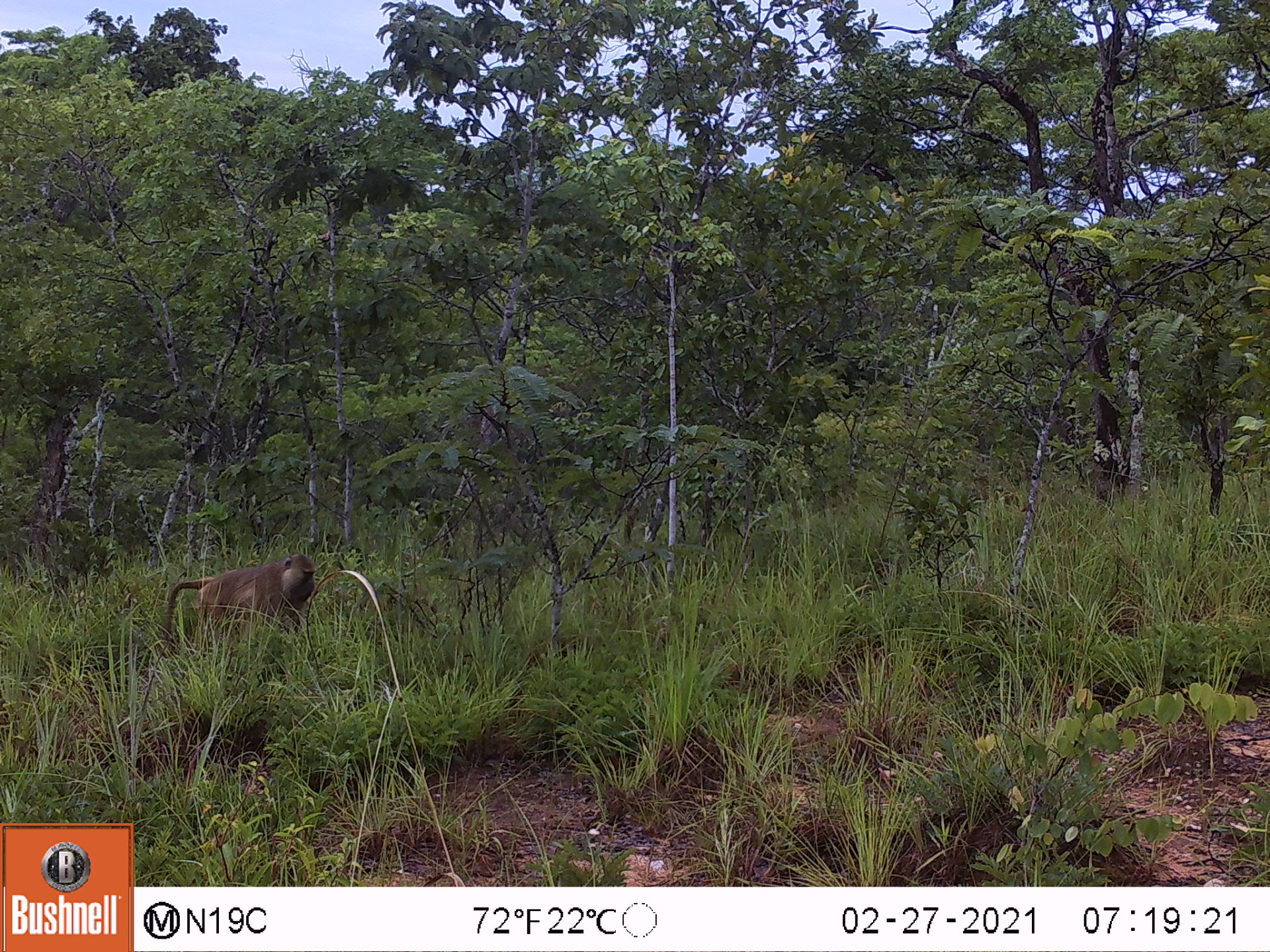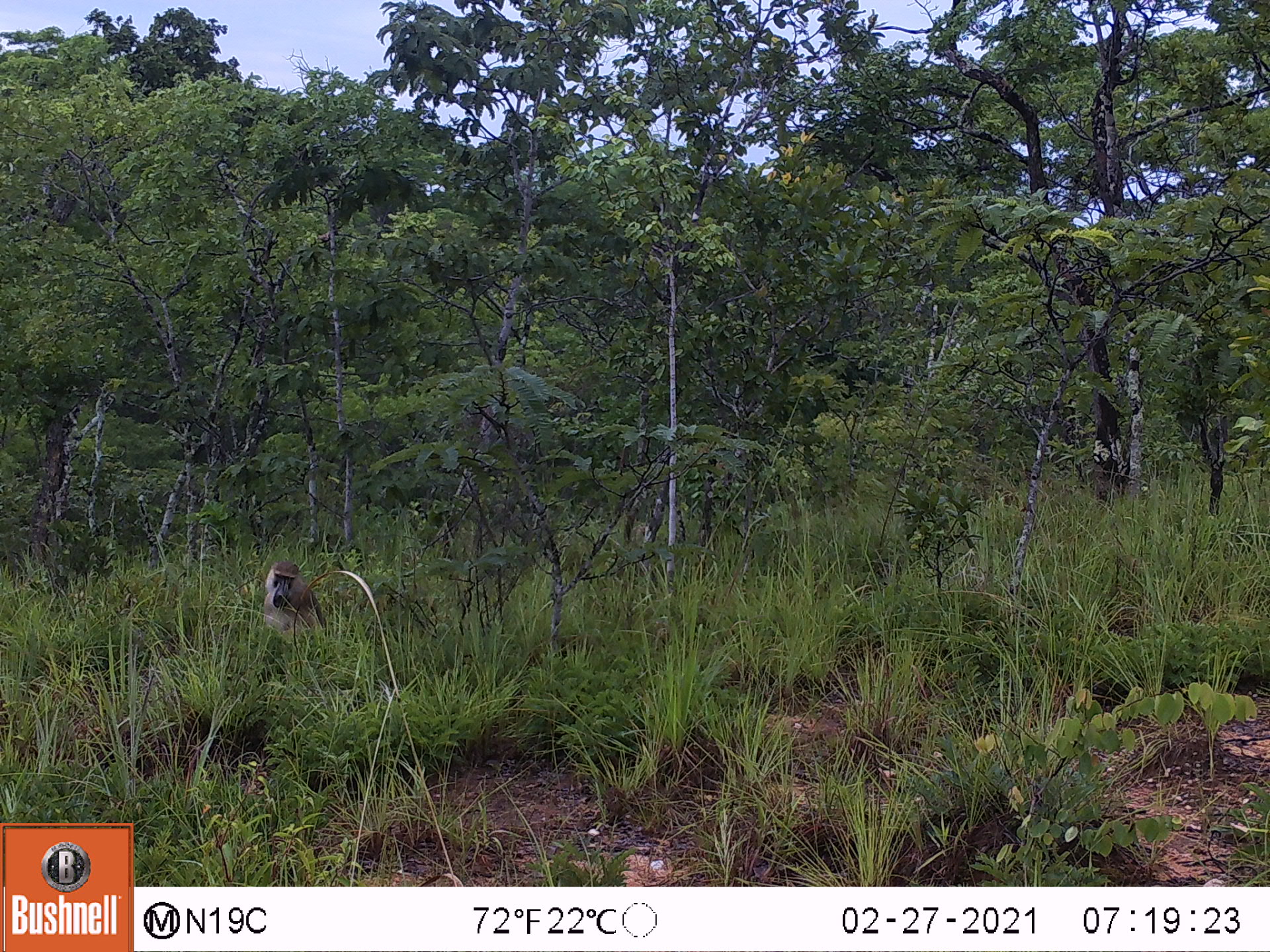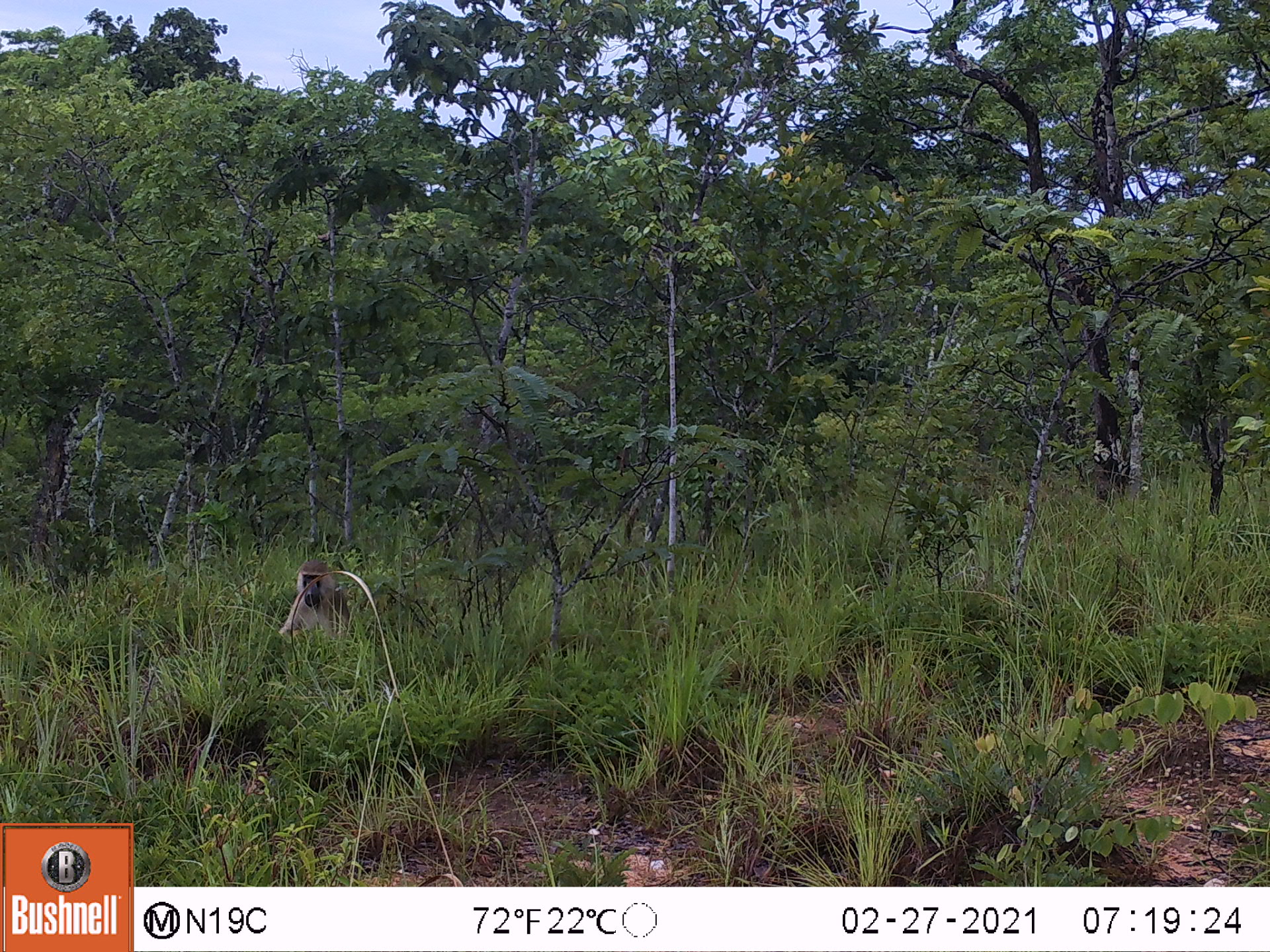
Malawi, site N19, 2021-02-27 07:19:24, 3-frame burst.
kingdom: Animalia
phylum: Chordata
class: Mammalia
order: Primates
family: Cercopithecidae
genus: Papio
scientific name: Papio cynocephalus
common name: yellow baboon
Yellow baboon (Papio cynocephalus), count 1.